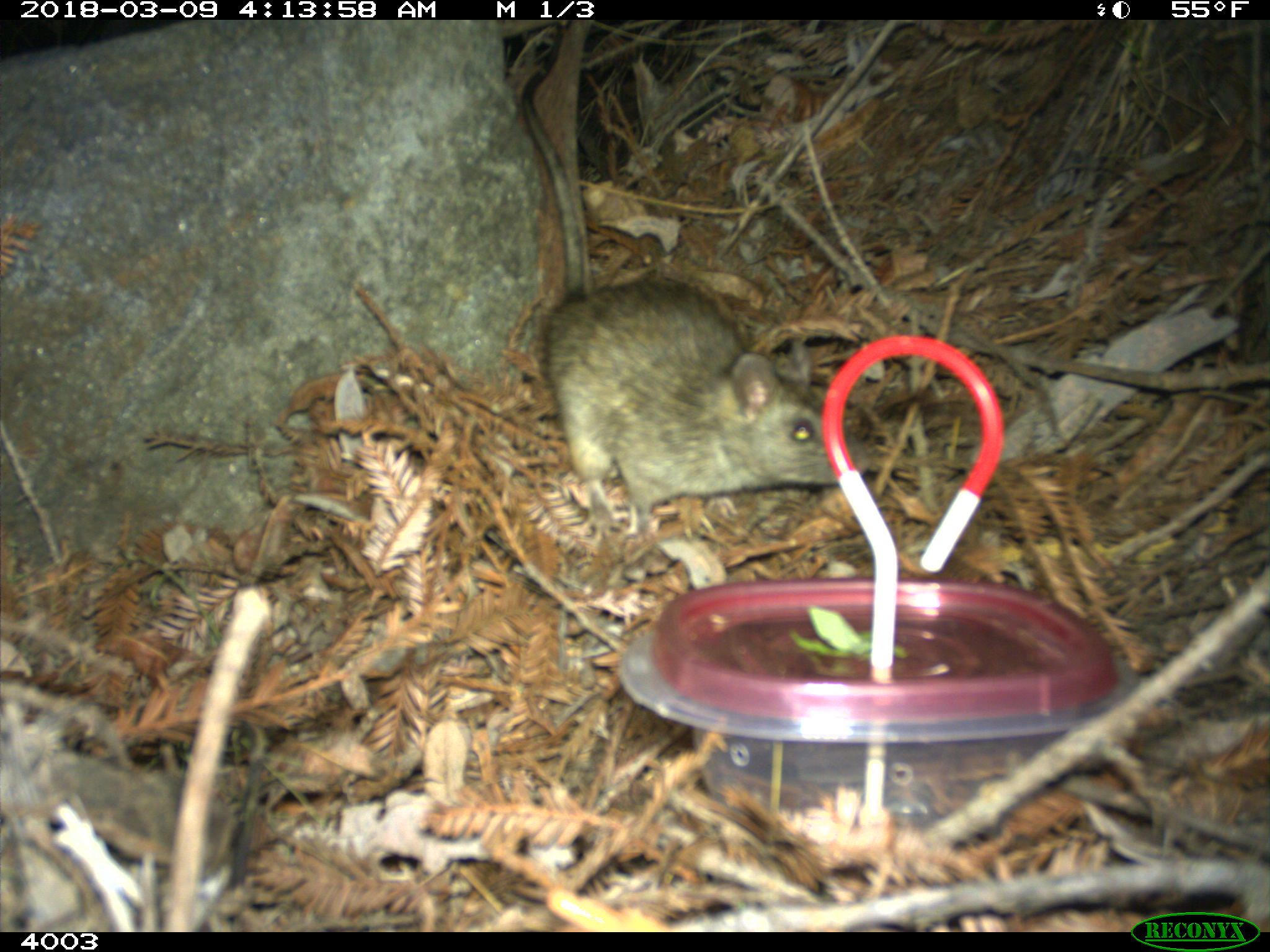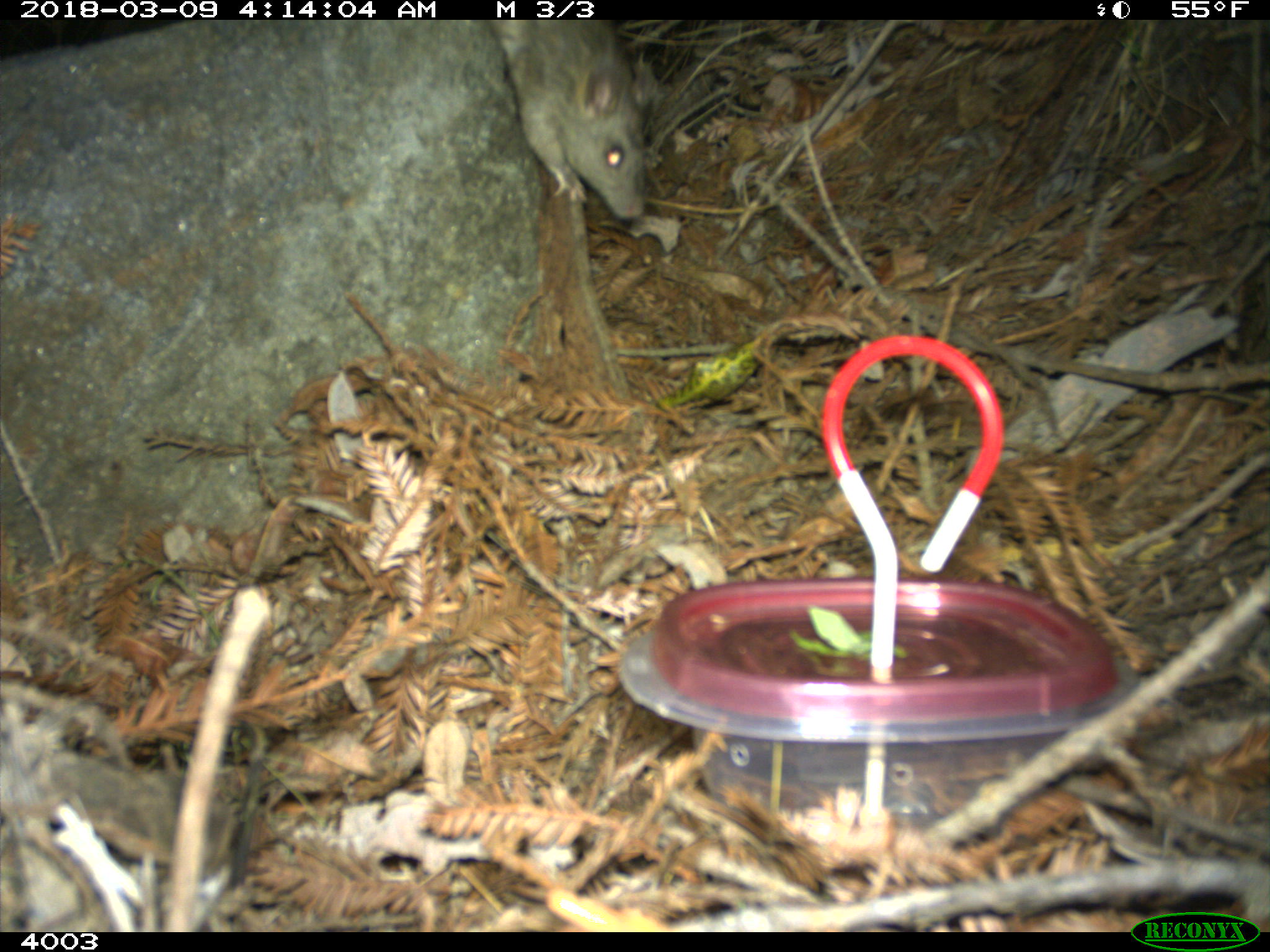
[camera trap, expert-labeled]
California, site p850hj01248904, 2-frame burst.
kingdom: Animalia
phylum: Chordata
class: Mammalia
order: Rodentia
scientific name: Rodentia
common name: rodent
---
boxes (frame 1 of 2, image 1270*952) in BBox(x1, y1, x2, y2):
rodent: BBox(519, 69, 873, 544)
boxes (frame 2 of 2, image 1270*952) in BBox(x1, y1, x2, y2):
rodent: BBox(484, 19, 661, 220)